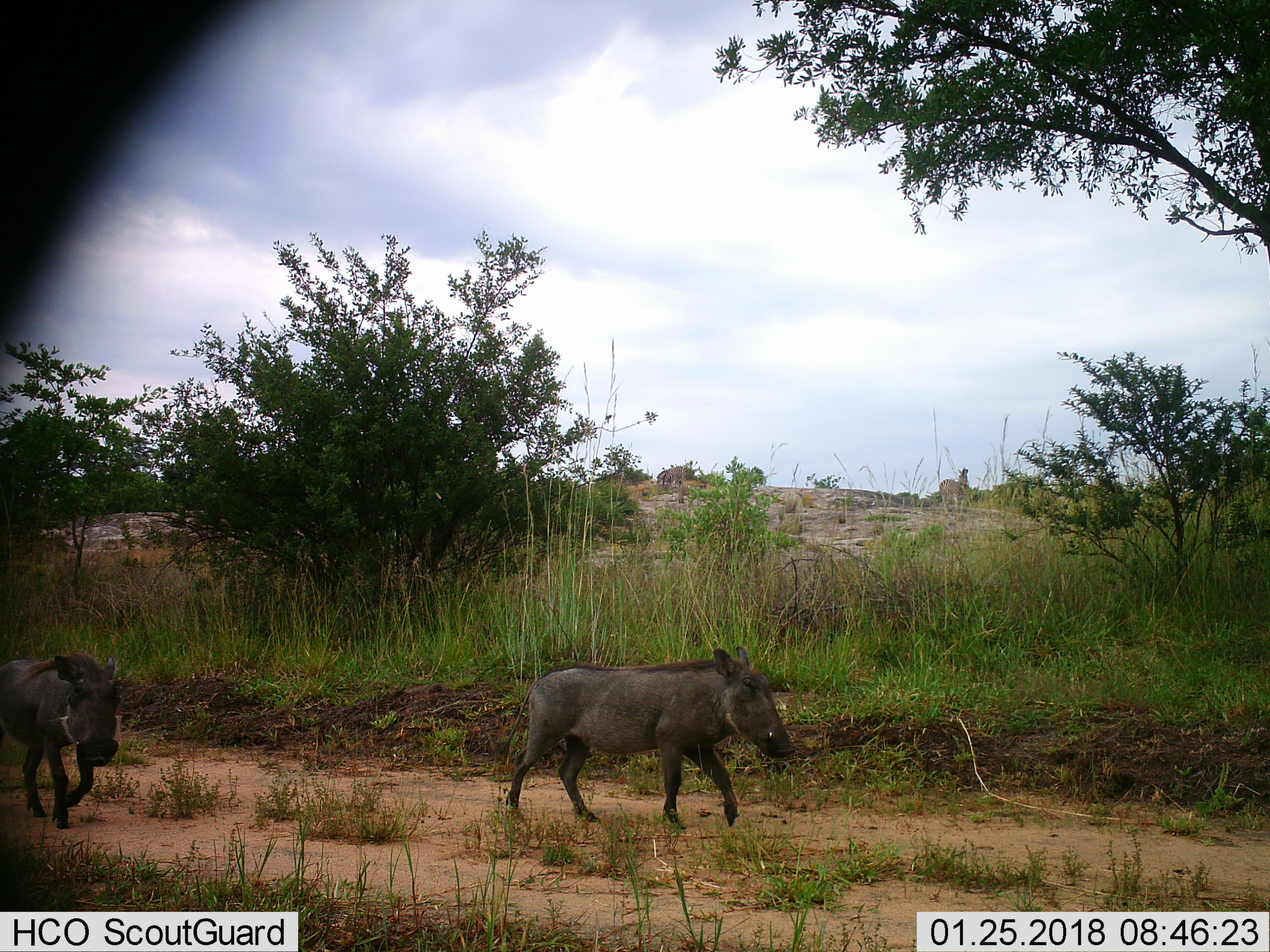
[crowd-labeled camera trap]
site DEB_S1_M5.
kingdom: Animalia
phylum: Chordata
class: Mammalia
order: Artiodactyla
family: Suidae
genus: Phacochoerus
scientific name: Phacochoerus africanus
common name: warthog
Warthog (Phacochoerus africanus), count 2. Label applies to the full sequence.